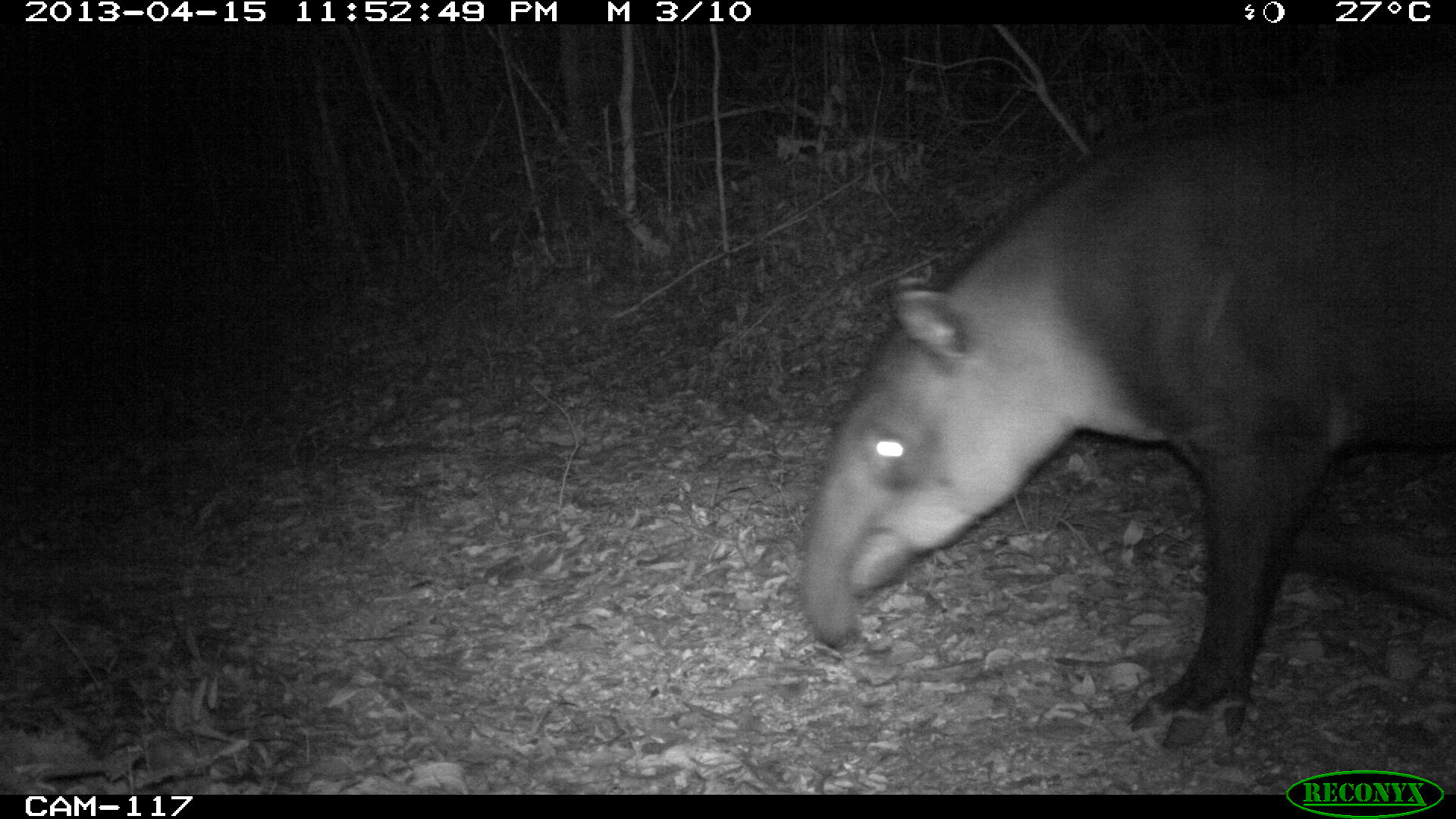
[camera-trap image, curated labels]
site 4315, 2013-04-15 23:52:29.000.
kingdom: Animalia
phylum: Chordata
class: Mammalia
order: Perissodactyla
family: Tapiridae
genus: Tapirus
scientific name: Tapirus bairdii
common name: baird's tapir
Tapirus bairdii (baird's tapir), count 1, sex male.